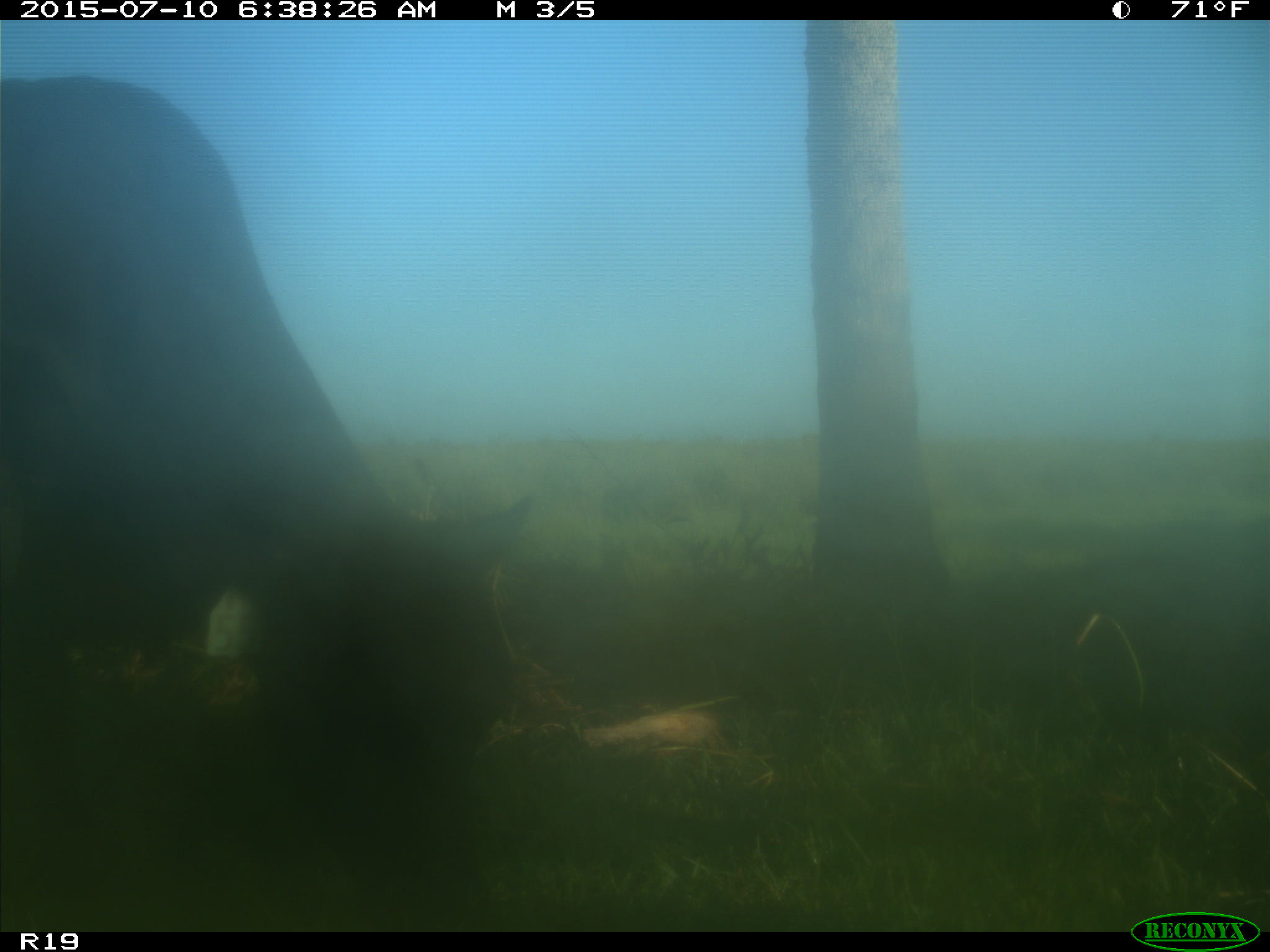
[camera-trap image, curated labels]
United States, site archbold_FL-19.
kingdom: Animalia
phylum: Chordata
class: Mammalia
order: Artiodactyla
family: Bovidae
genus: Bos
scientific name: Bos taurus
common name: domestic cow